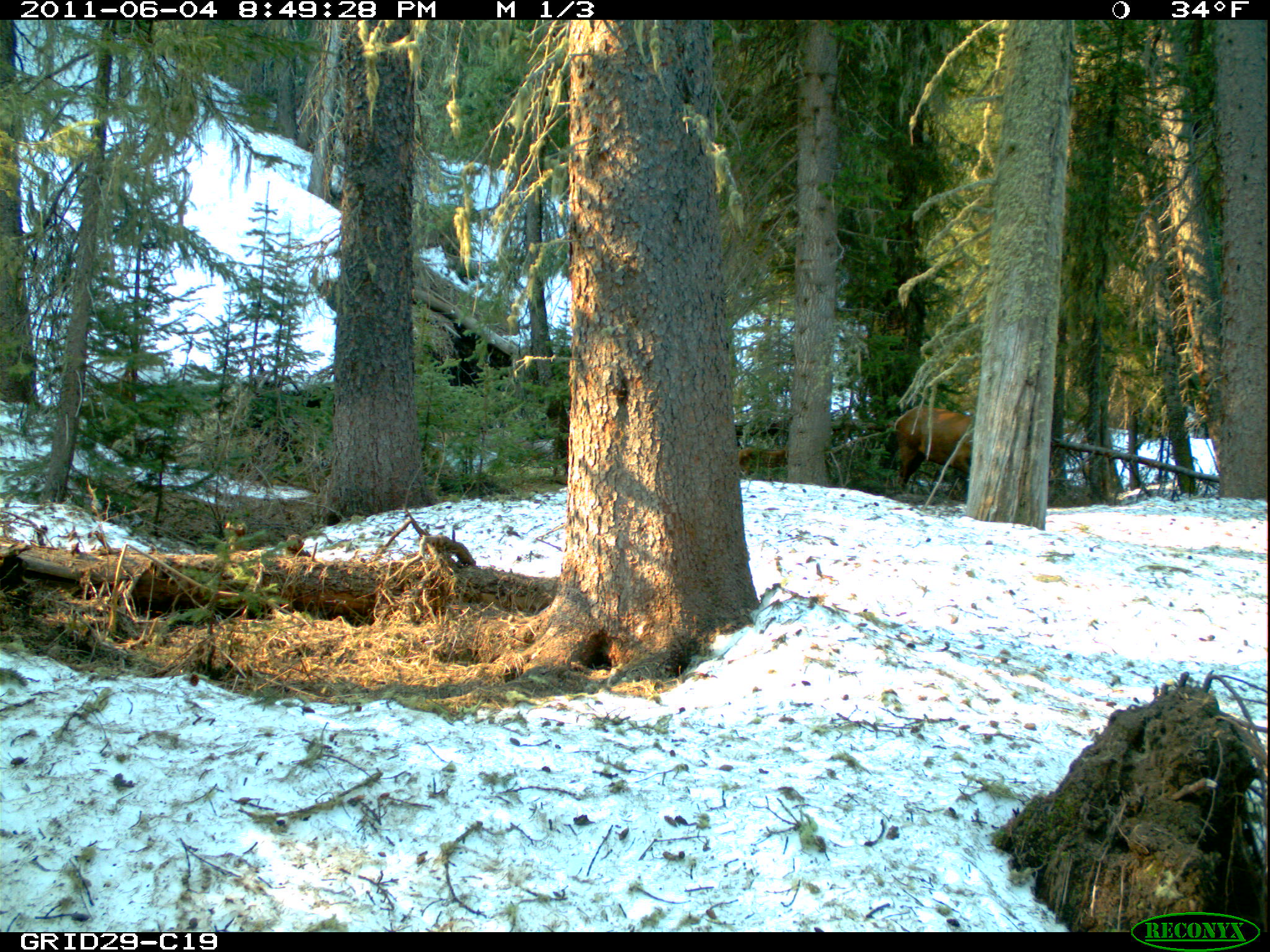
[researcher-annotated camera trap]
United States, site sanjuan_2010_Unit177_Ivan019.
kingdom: Animalia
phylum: Chordata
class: Mammalia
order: Artiodactyla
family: Cervidae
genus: Cervus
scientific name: Cervus elaphus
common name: red deer